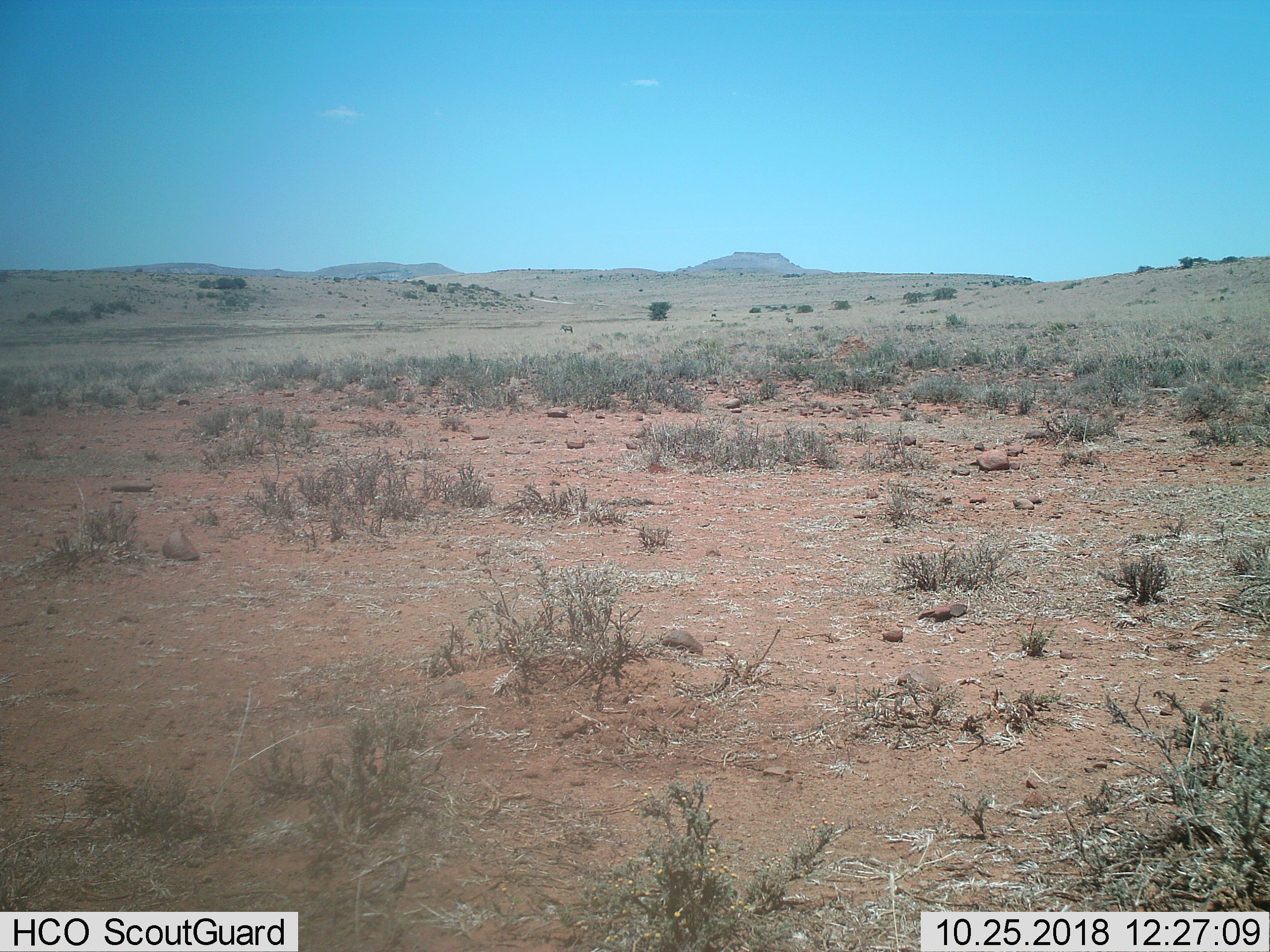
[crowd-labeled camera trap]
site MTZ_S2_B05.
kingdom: Animalia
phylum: Chordata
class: Mammalia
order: Perissodactyla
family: Equidae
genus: Equus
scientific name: Equus zebra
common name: mountain zebra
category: zebramountain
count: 2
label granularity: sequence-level